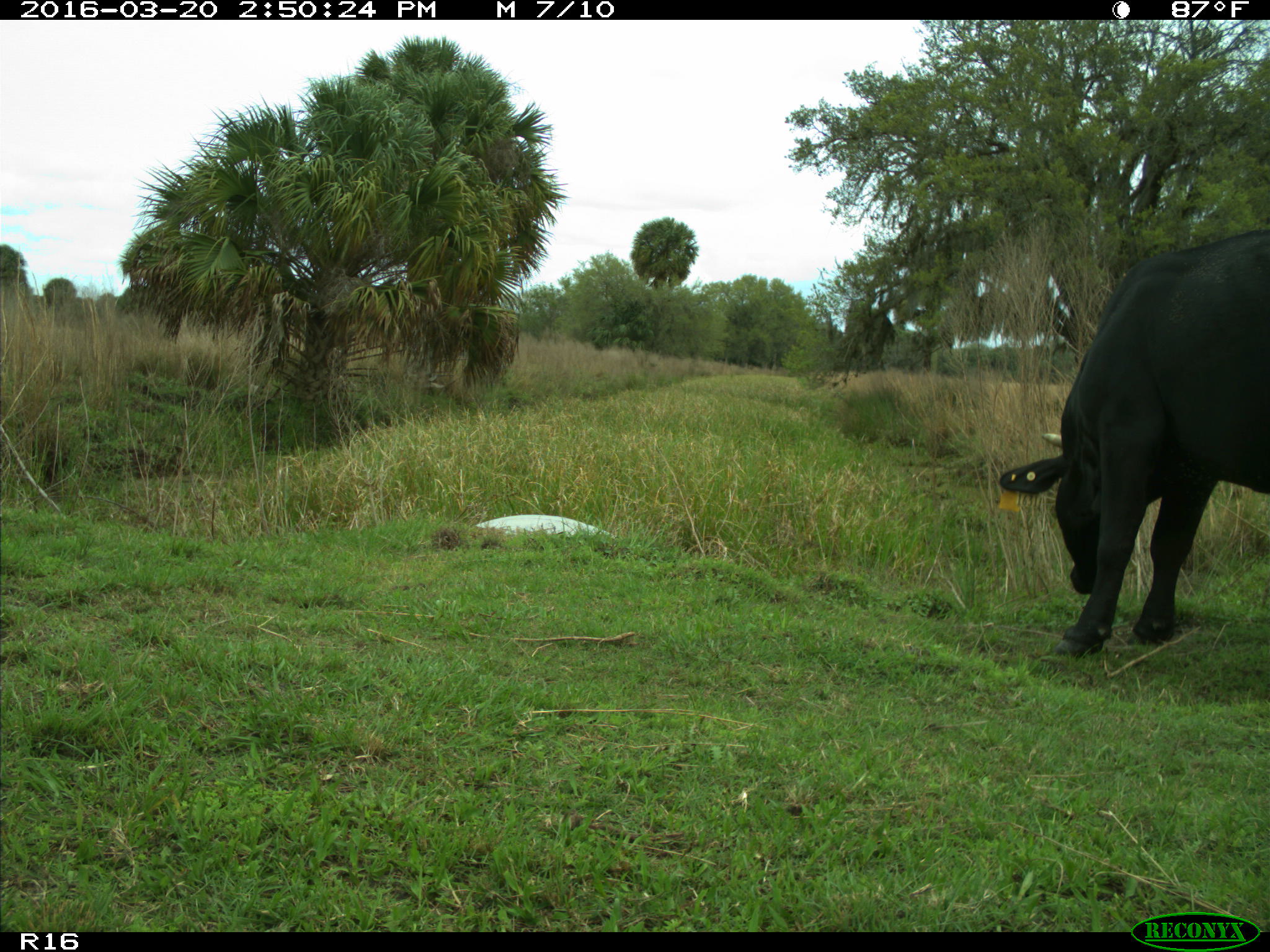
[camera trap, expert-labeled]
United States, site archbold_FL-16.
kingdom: Animalia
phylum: Chordata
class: Mammalia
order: Artiodactyla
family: Bovidae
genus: Bos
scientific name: Bos taurus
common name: domestic cow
Bos taurus (domestic cow).